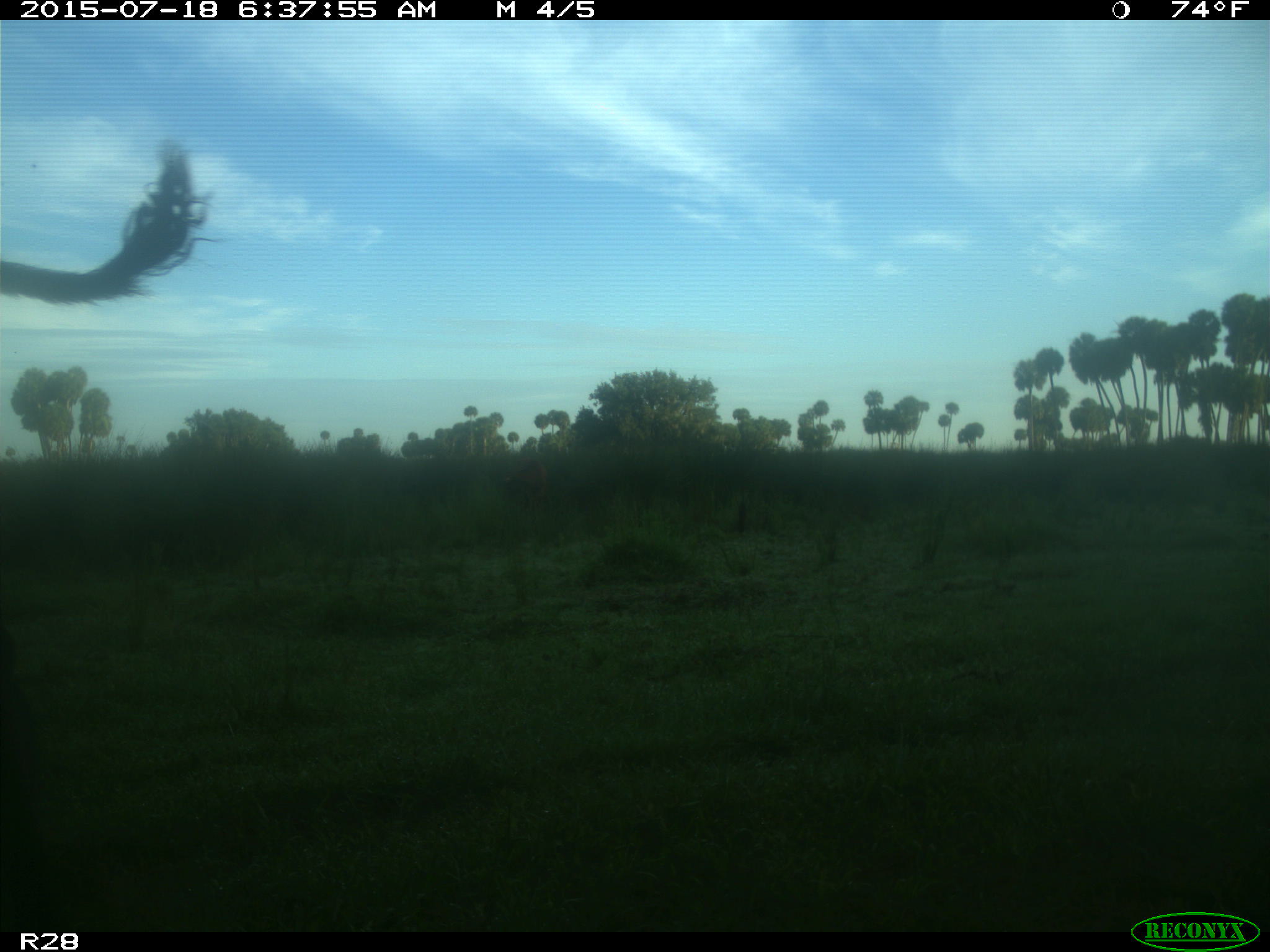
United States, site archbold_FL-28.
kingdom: Animalia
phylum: Chordata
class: Mammalia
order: Artiodactyla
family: Bovidae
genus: Bos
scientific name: Bos taurus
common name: domestic cow